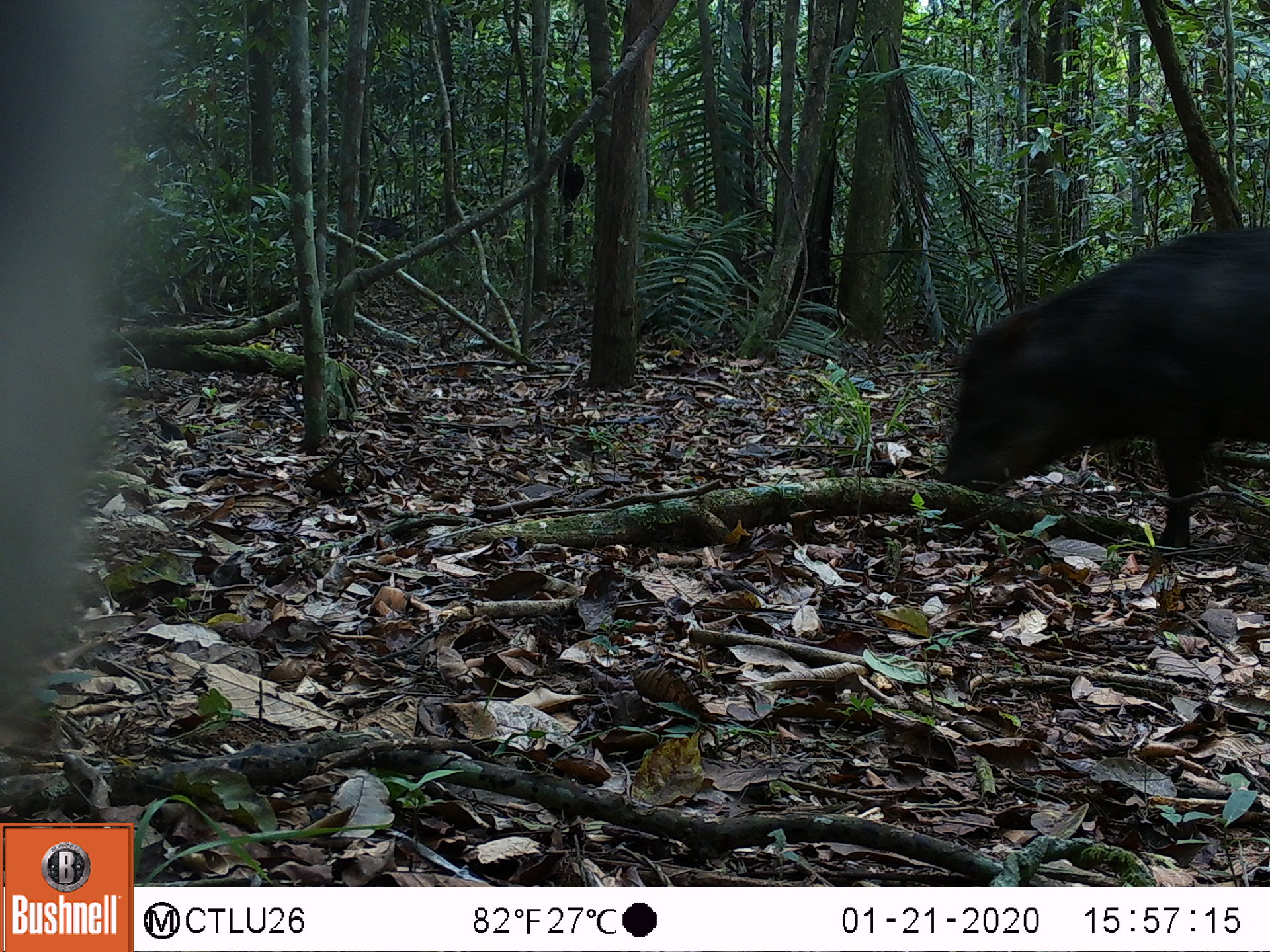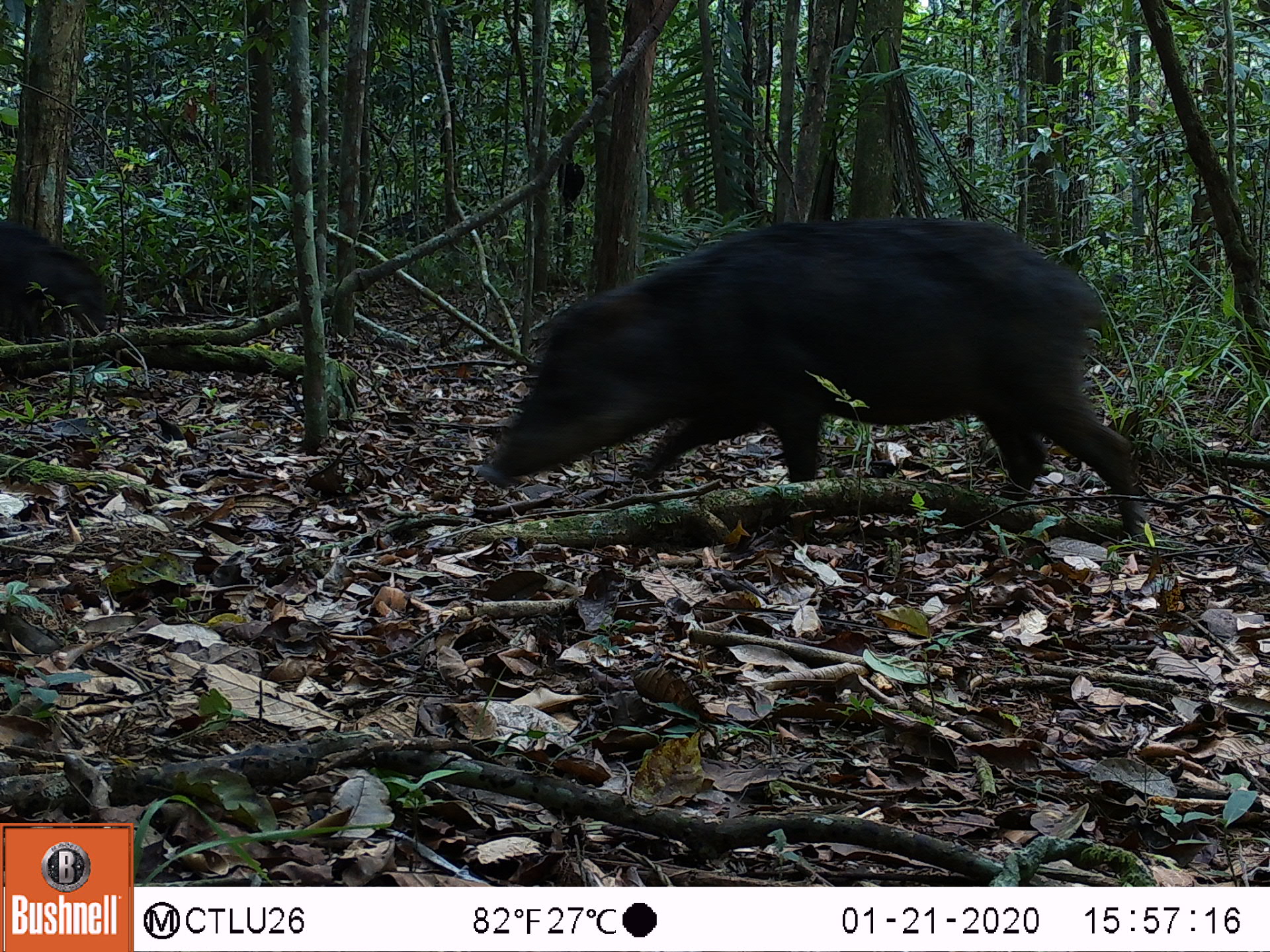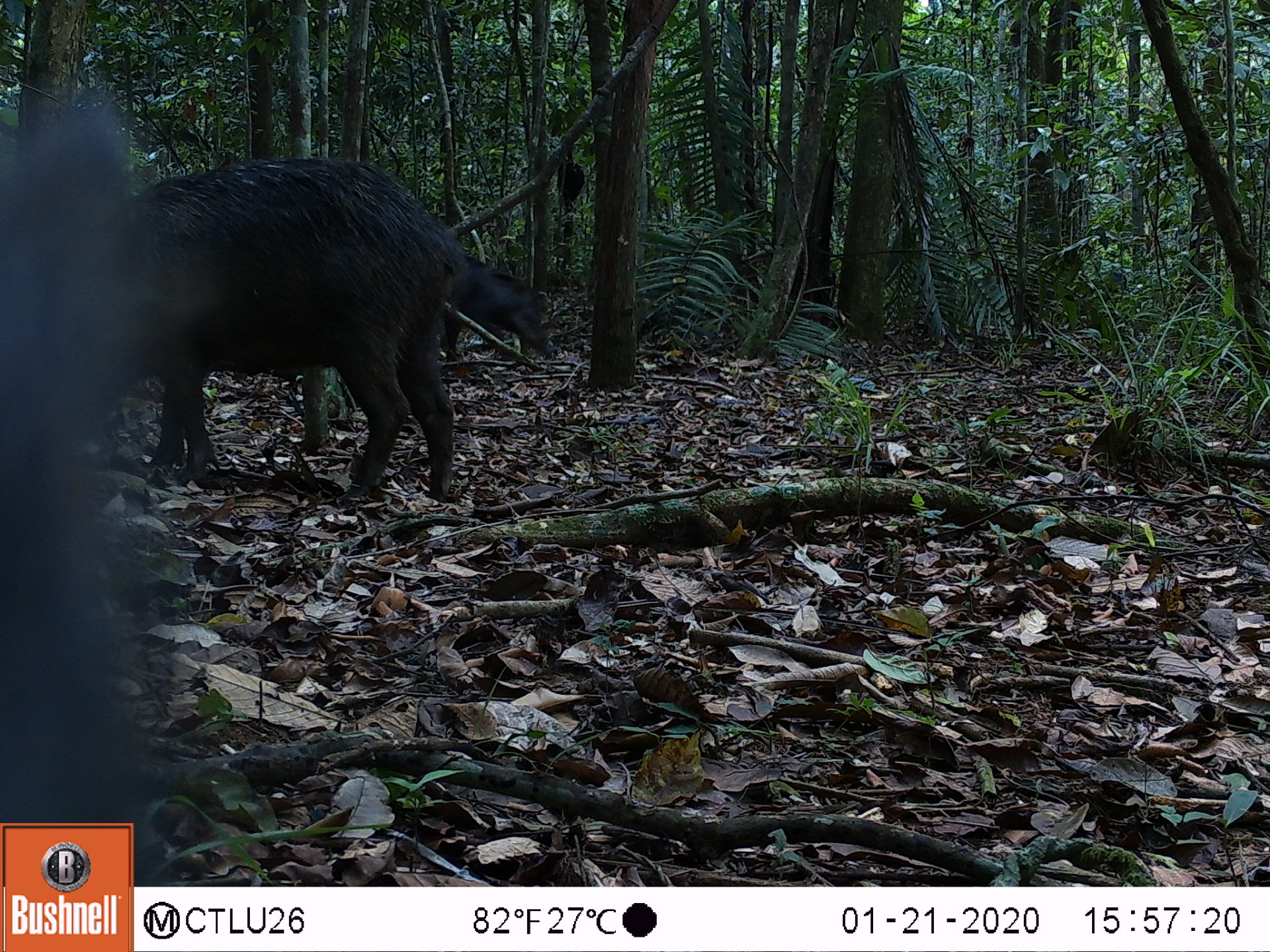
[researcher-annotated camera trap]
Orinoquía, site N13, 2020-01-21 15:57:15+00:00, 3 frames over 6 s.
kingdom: Animalia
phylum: Chordata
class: Mammalia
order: Artiodactyla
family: Tayassuidae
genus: Tayassu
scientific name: Tayassu pecari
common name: white-lipped peccary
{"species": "white-lipped peccary (Tayassu pecari)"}